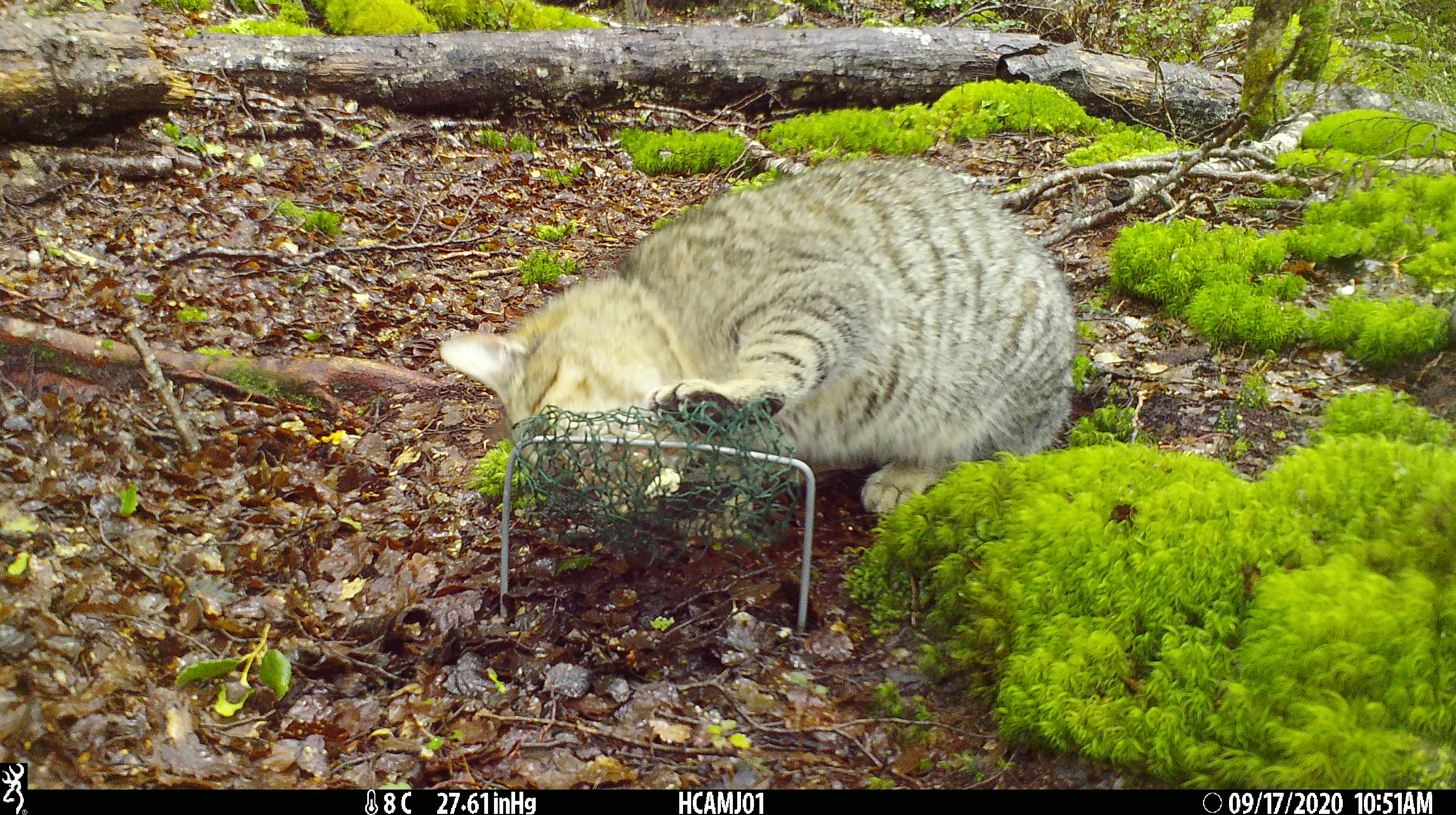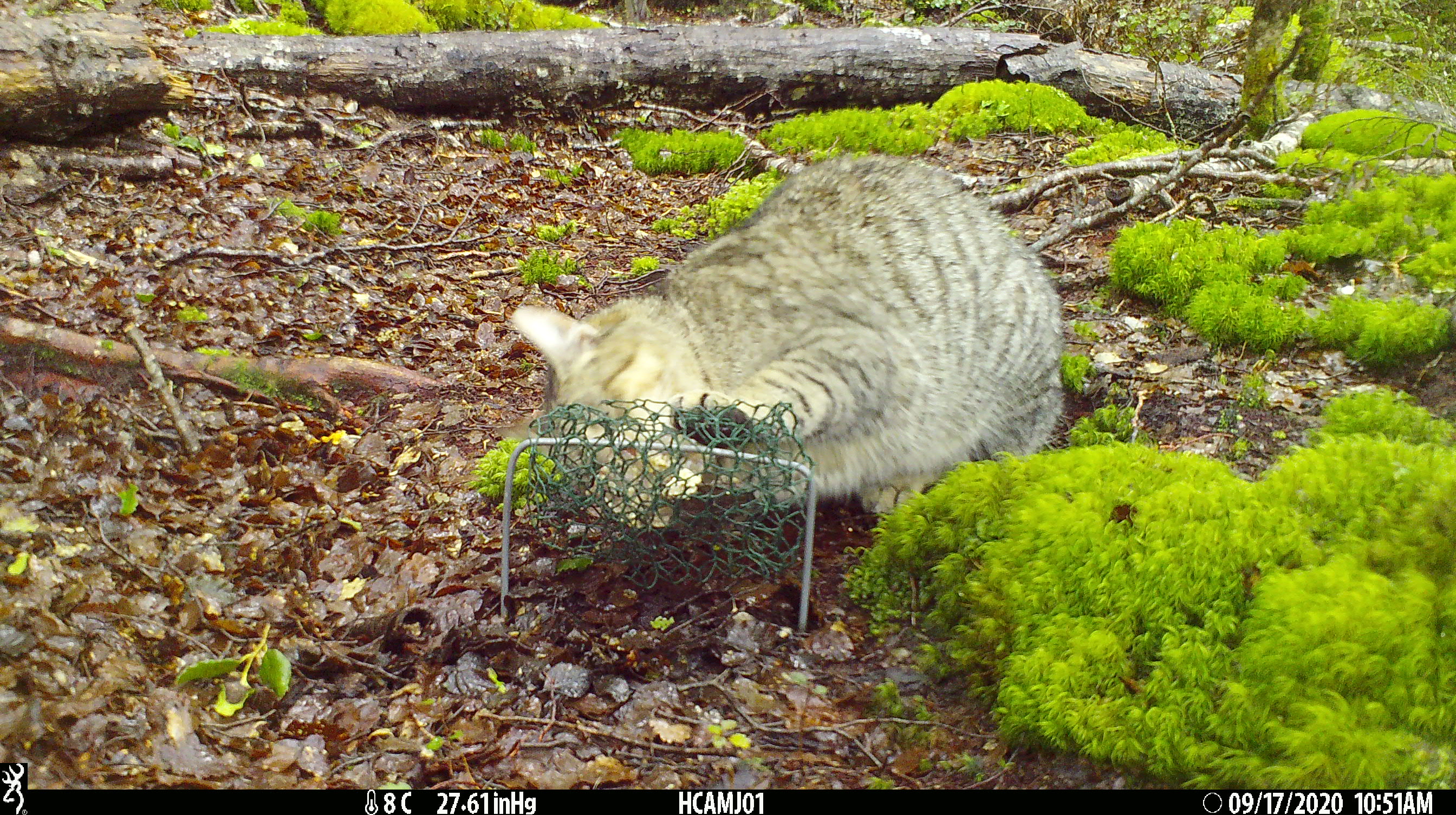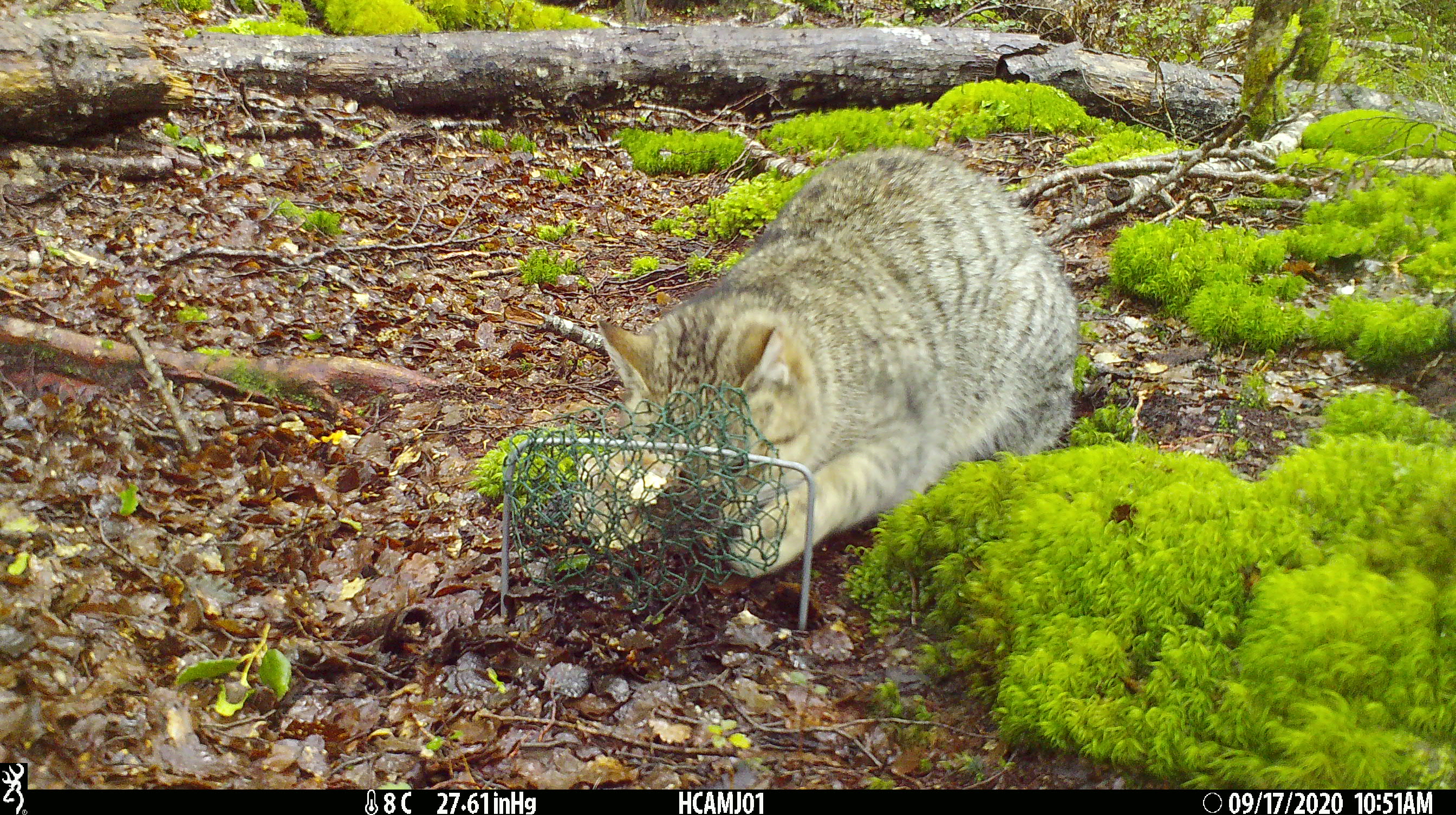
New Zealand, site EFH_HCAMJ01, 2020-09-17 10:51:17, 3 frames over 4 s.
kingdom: Animalia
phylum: Chordata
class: Mammalia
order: Carnivora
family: Felidae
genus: Felis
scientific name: Felis catus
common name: domestic cat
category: cat